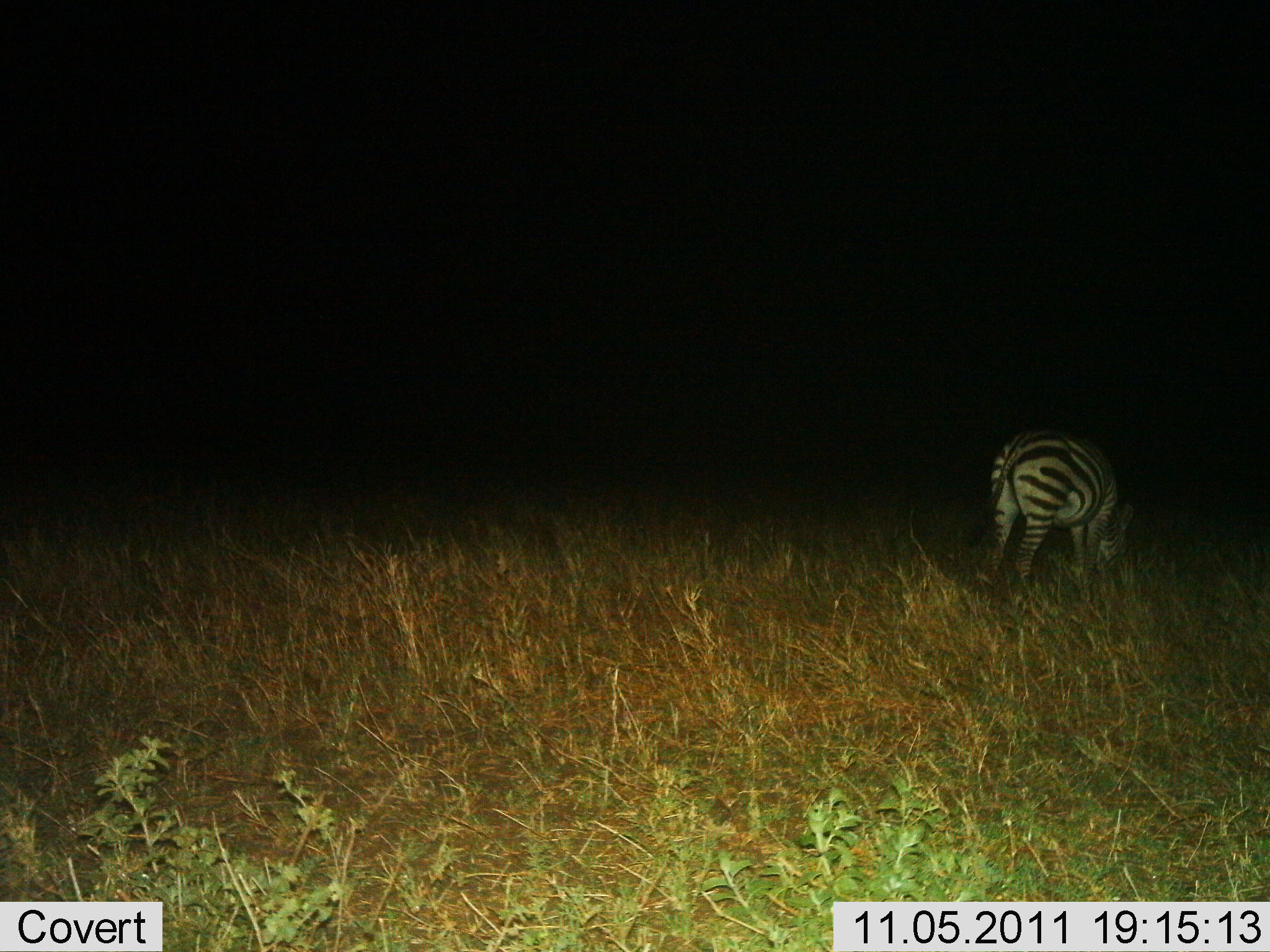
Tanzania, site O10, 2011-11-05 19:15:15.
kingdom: Animalia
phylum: Chordata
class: Mammalia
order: Perissodactyla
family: Equidae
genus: Equus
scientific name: Equus quagga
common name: plains zebra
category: zebra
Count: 1.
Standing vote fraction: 27%.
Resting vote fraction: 0%.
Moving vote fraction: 0%.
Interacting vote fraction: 0%.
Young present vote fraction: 0%.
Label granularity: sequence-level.